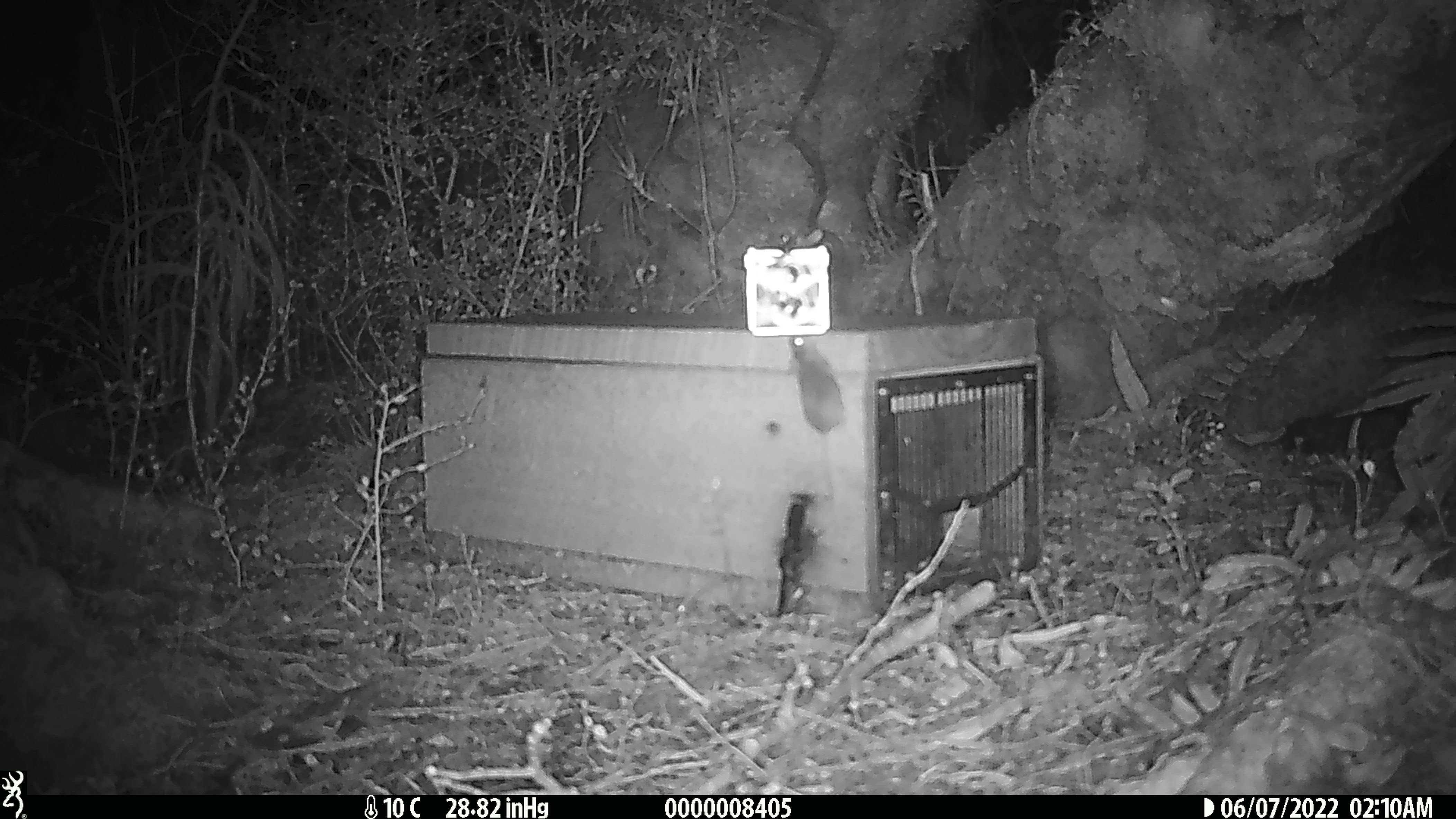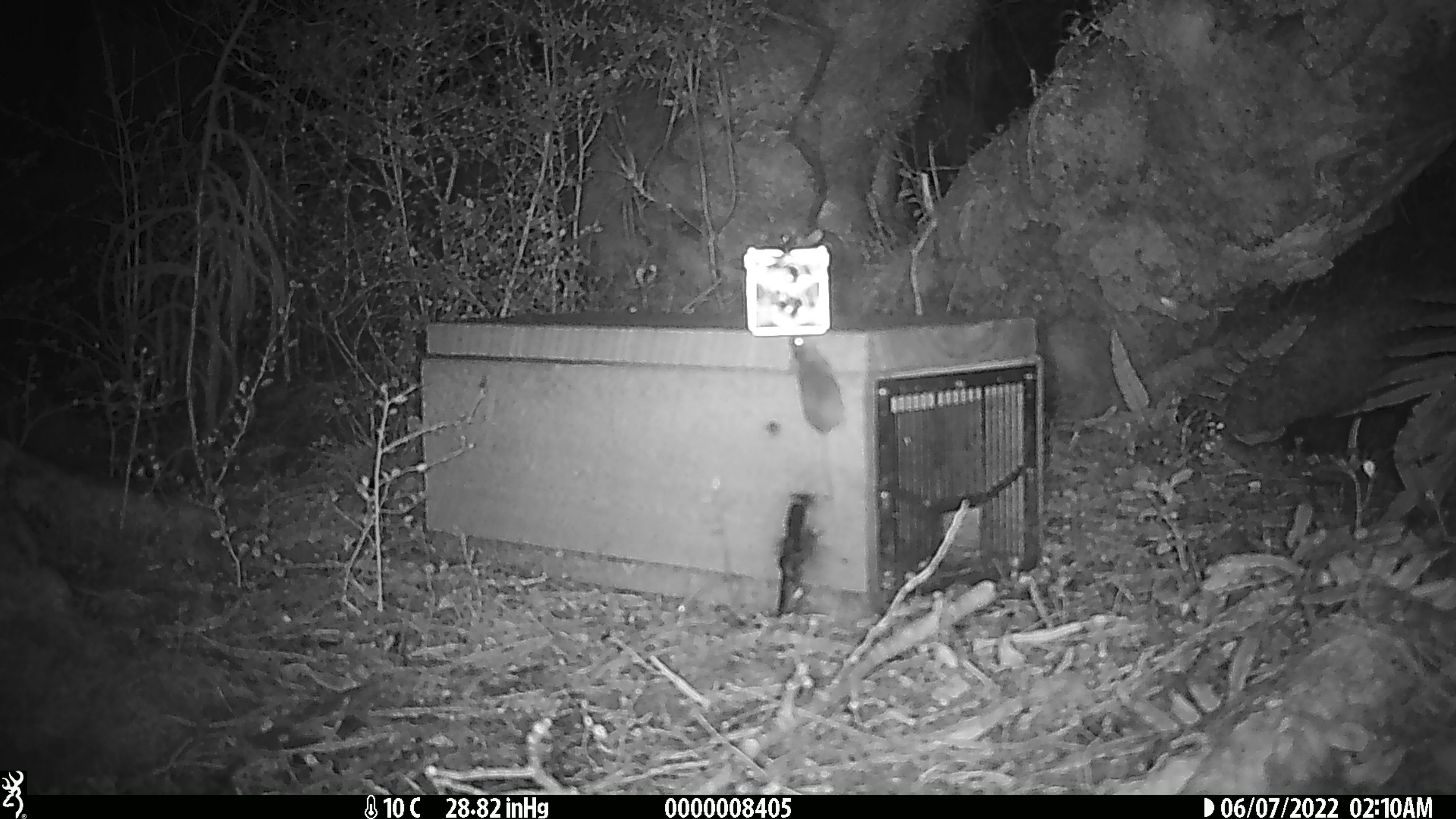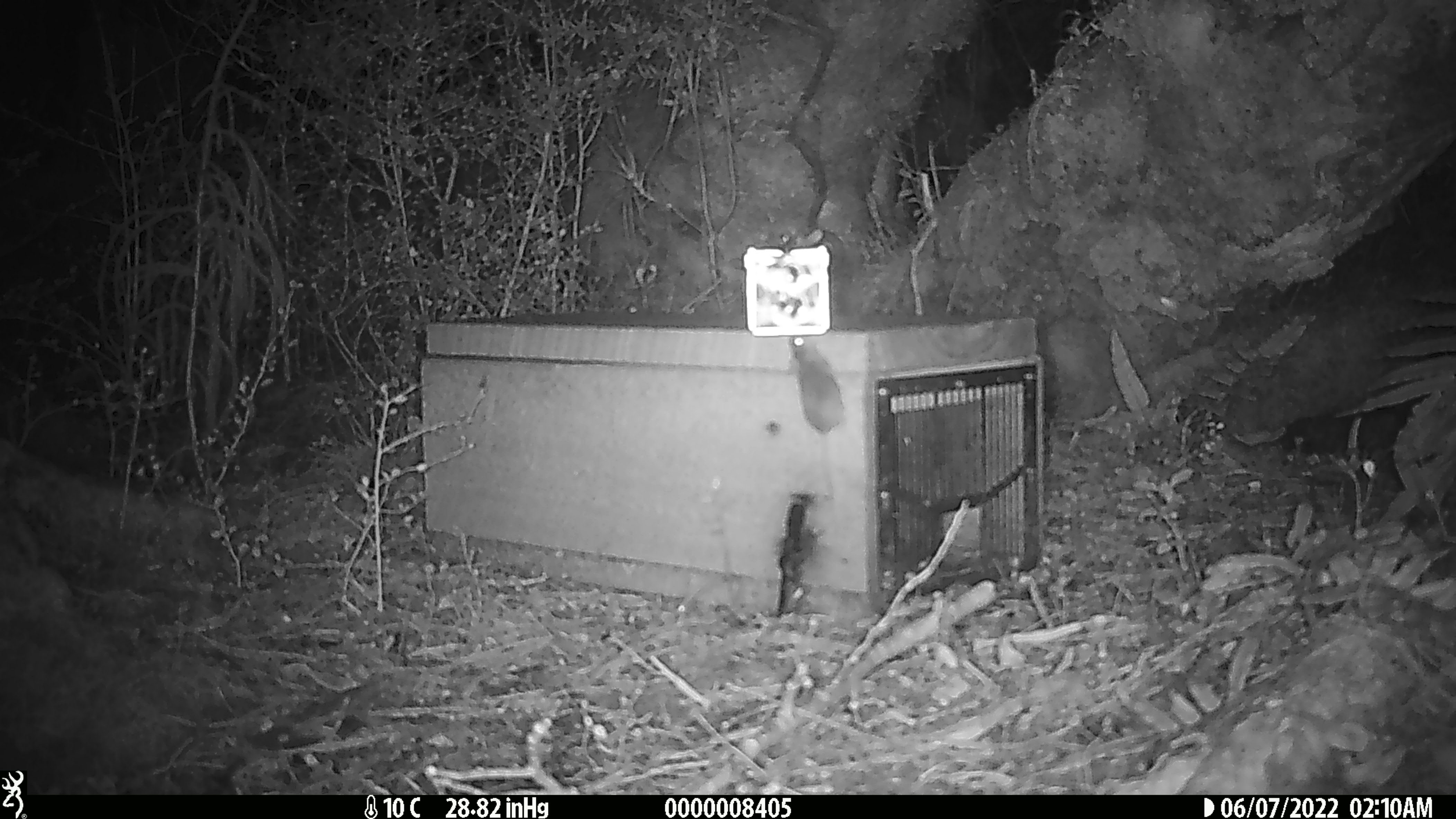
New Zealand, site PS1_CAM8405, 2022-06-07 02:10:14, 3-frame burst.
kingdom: Animalia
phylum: Chordata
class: Mammalia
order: Rodentia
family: Muridae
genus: Mus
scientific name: Mus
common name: mouse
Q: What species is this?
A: Mouse (Mus).